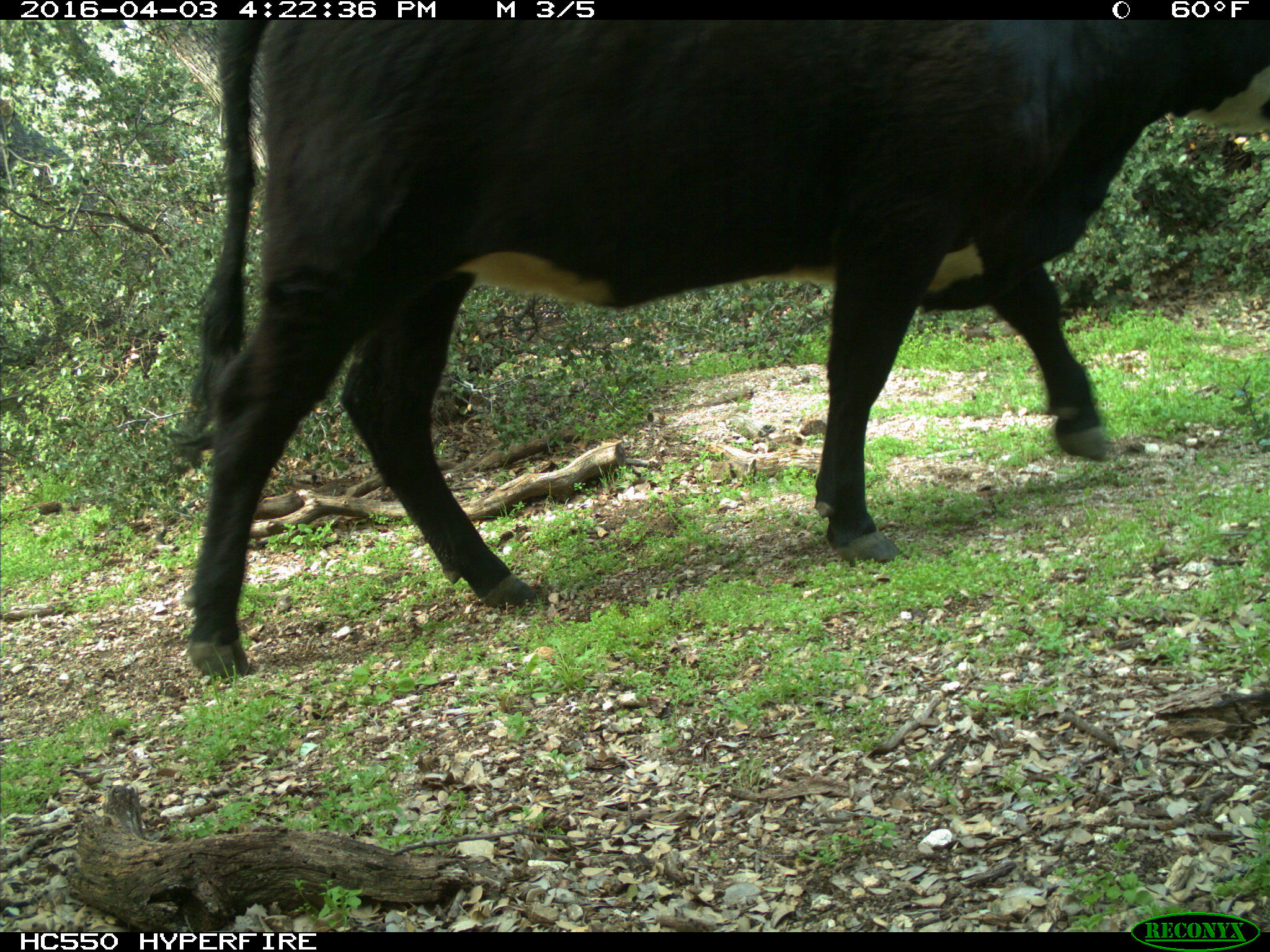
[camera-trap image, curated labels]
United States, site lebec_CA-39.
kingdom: Animalia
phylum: Chordata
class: Mammalia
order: Artiodactyla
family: Bovidae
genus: Bos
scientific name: Bos taurus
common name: domestic cow